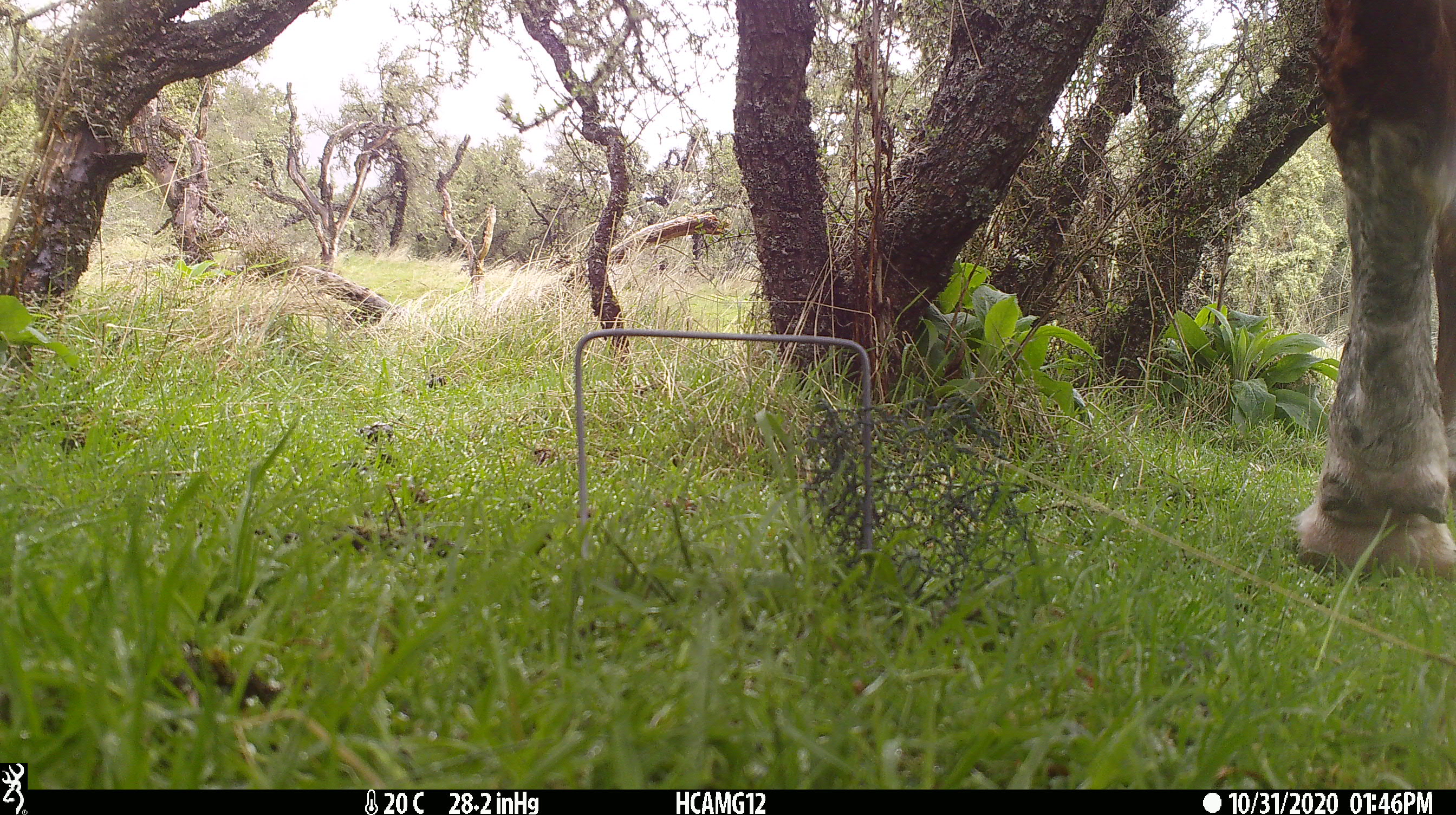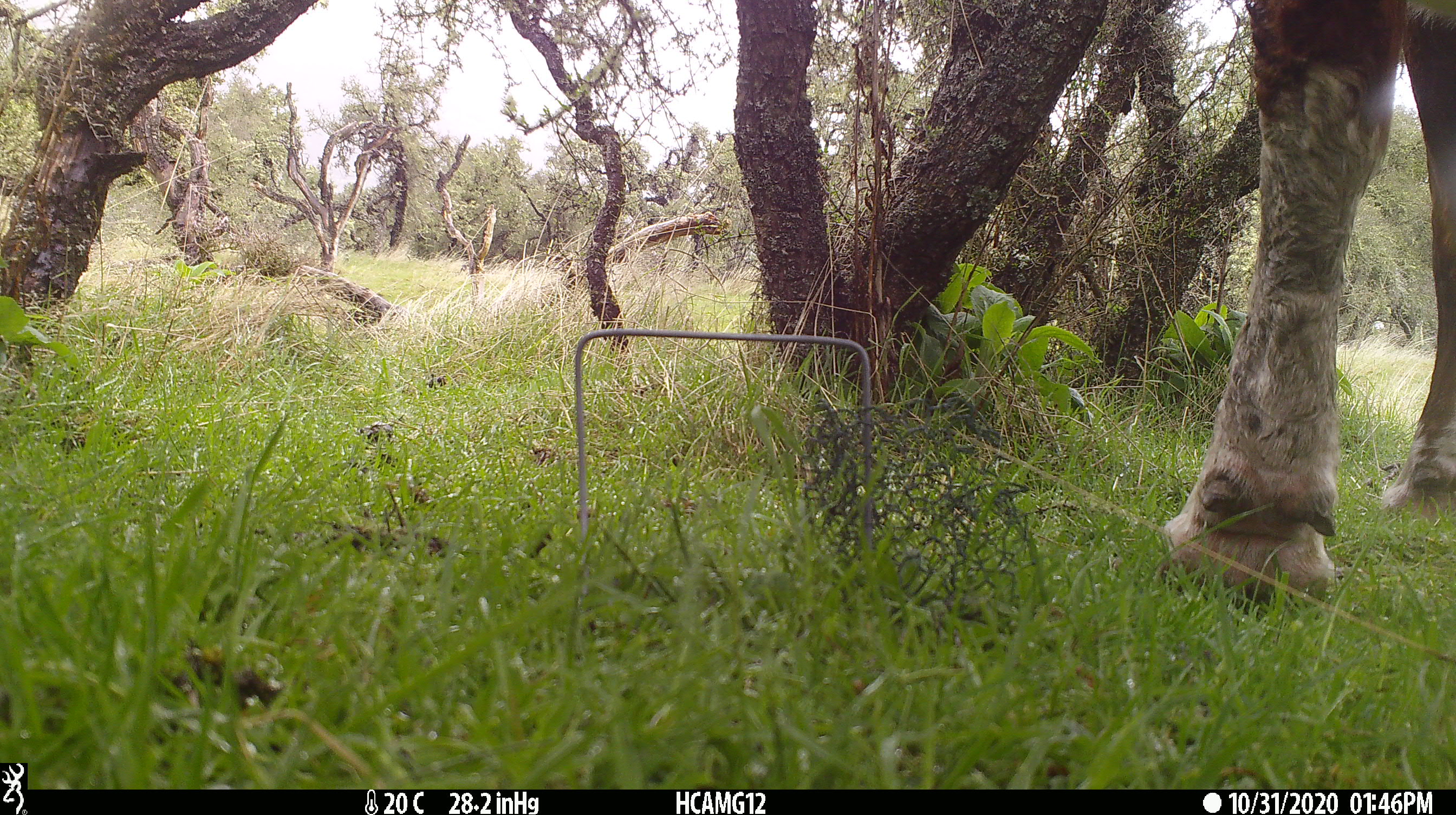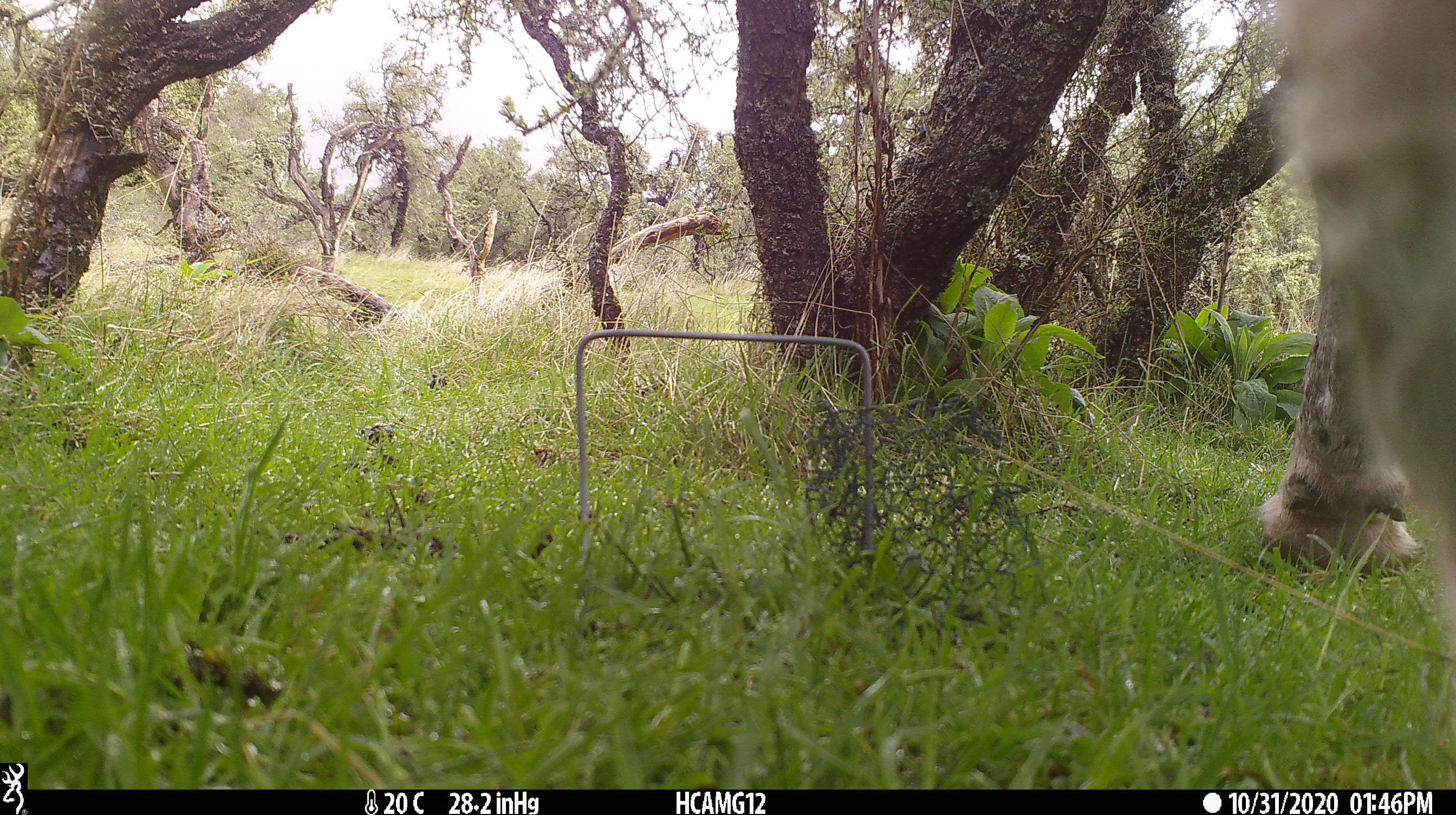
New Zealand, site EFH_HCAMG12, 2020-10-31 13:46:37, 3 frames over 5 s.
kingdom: Animalia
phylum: Chordata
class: Mammalia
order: Artiodactyla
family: Bovidae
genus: Bos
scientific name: Bos taurus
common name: domestic cow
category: cow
Cow (domestic cow) (Bos taurus).